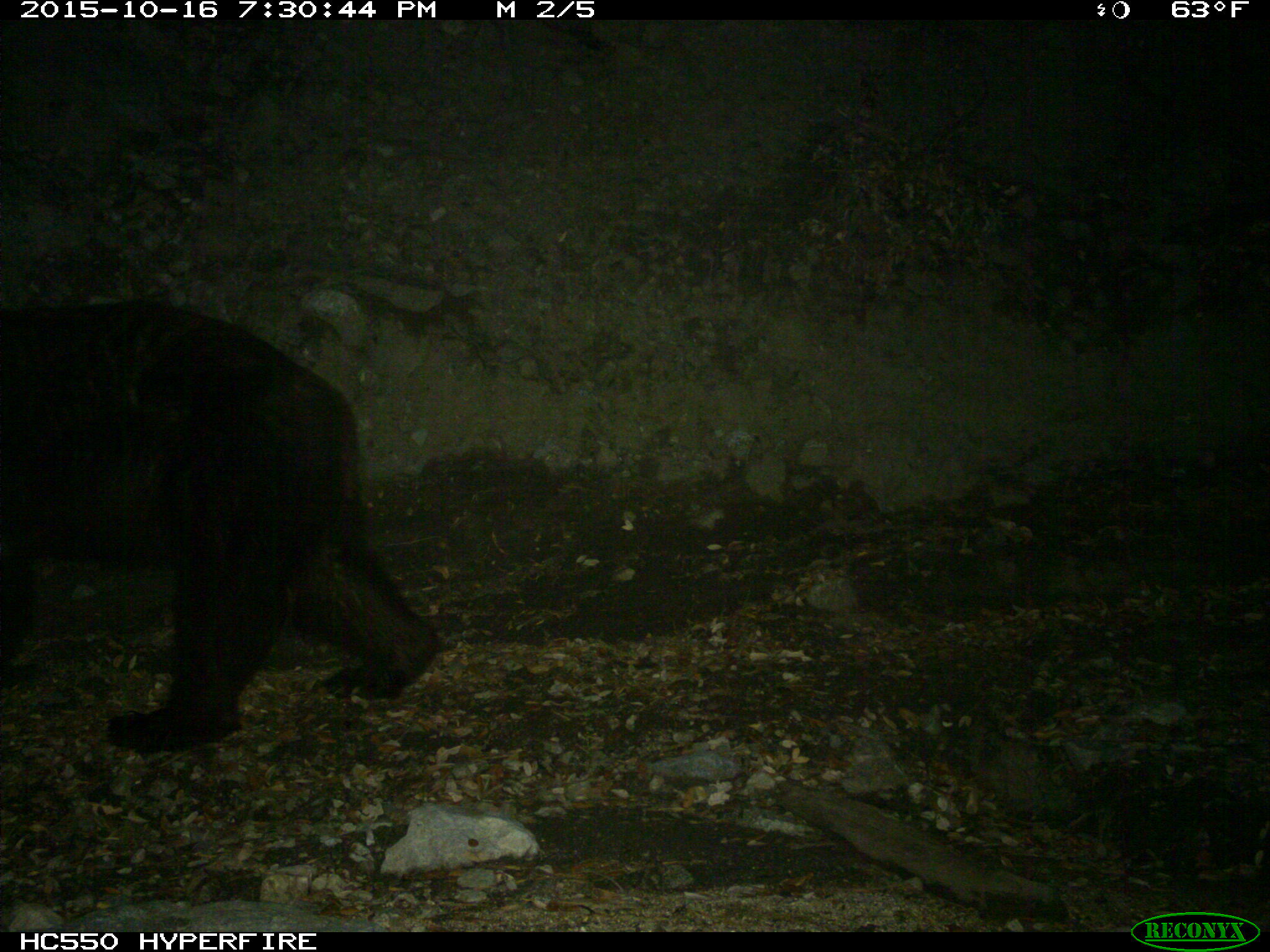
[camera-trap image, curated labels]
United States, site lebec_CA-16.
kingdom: Animalia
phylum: Chordata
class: Mammalia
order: Carnivora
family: Ursidae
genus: Ursus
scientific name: Ursus americanus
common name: american black bear